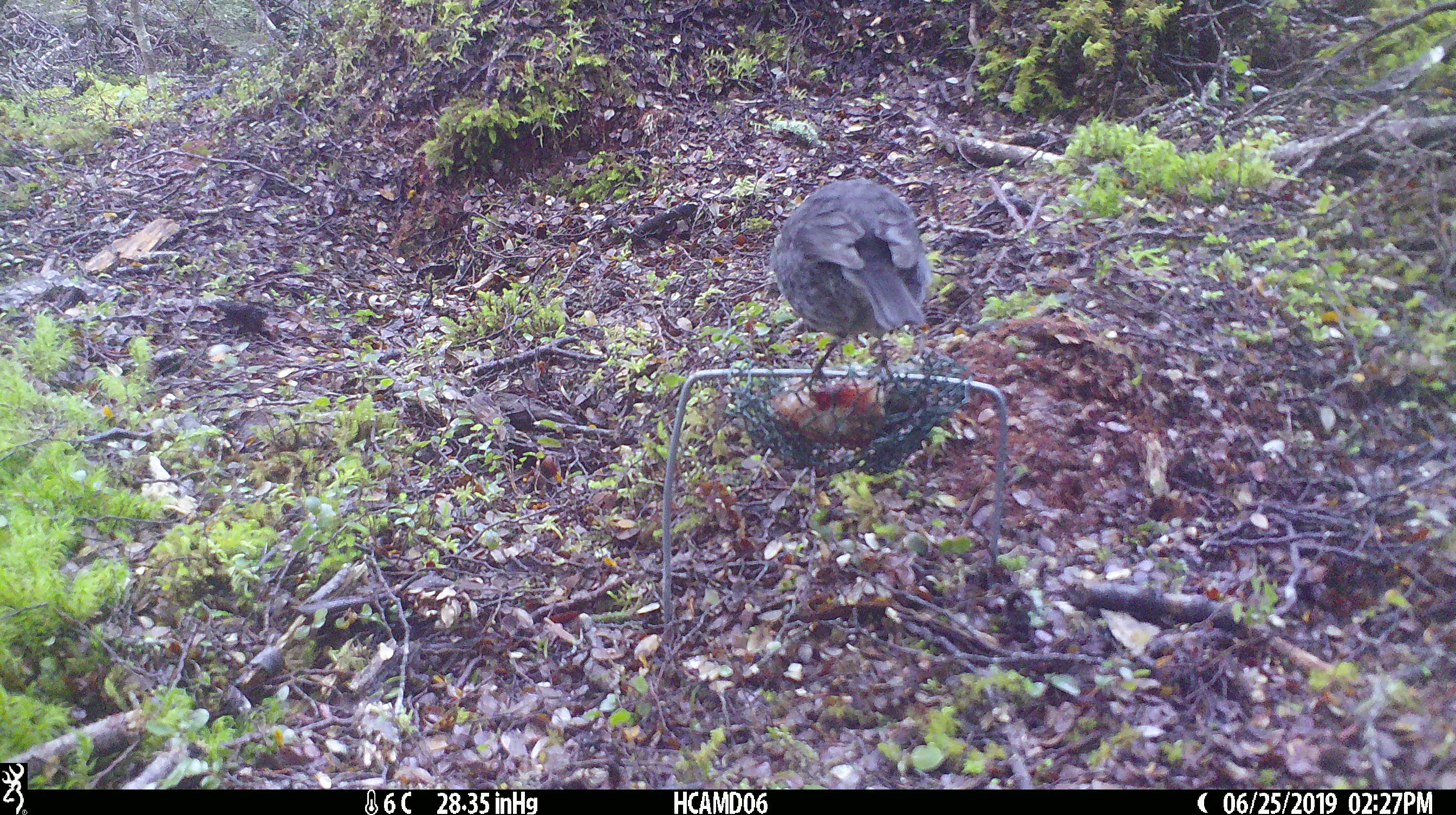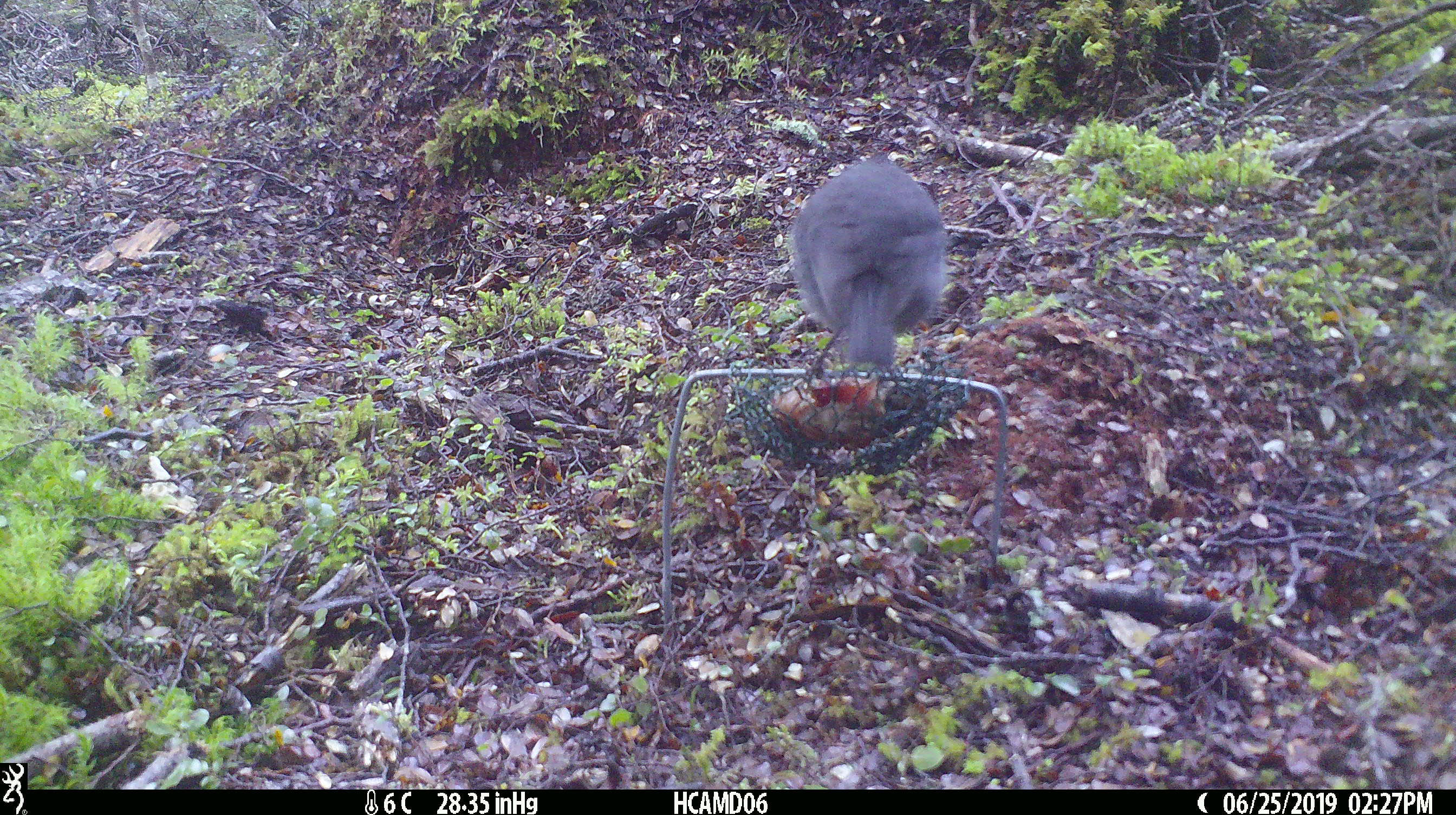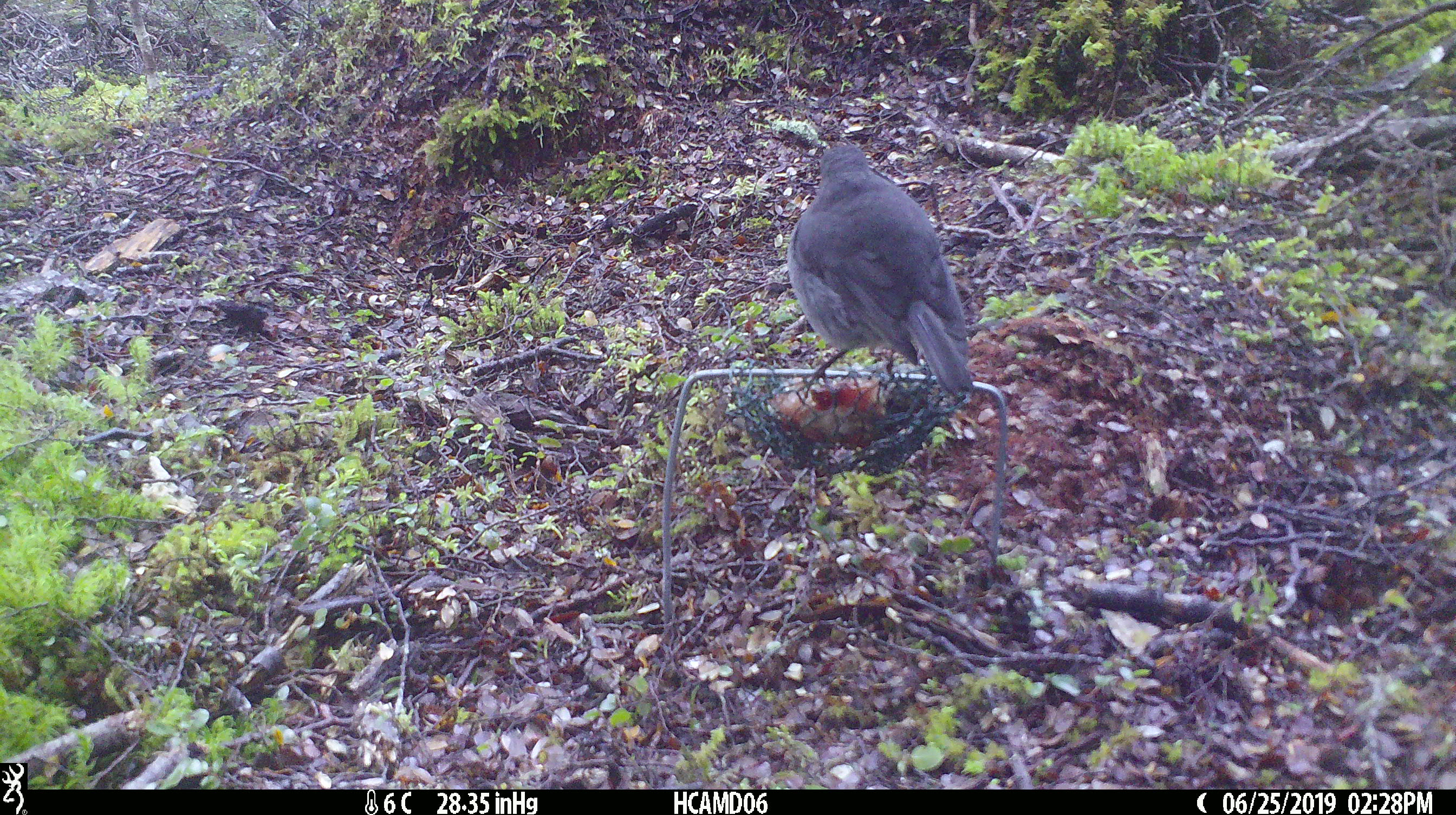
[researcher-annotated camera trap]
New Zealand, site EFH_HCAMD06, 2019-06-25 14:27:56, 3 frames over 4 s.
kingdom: Animalia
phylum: Chordata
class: Aves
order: Passeriformes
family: Petroicidae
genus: Petroica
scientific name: Petroica australis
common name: new zealand robin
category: robin